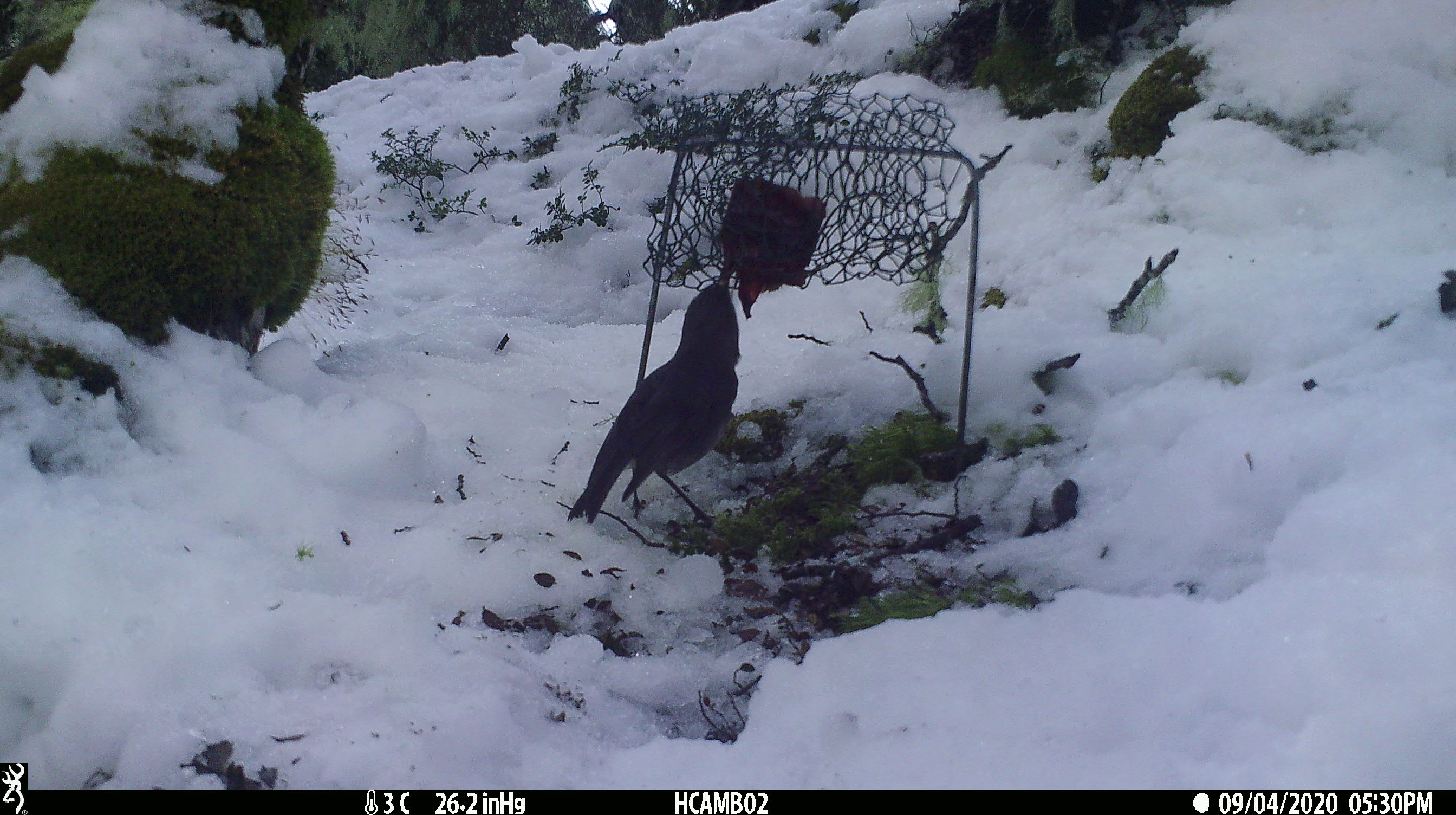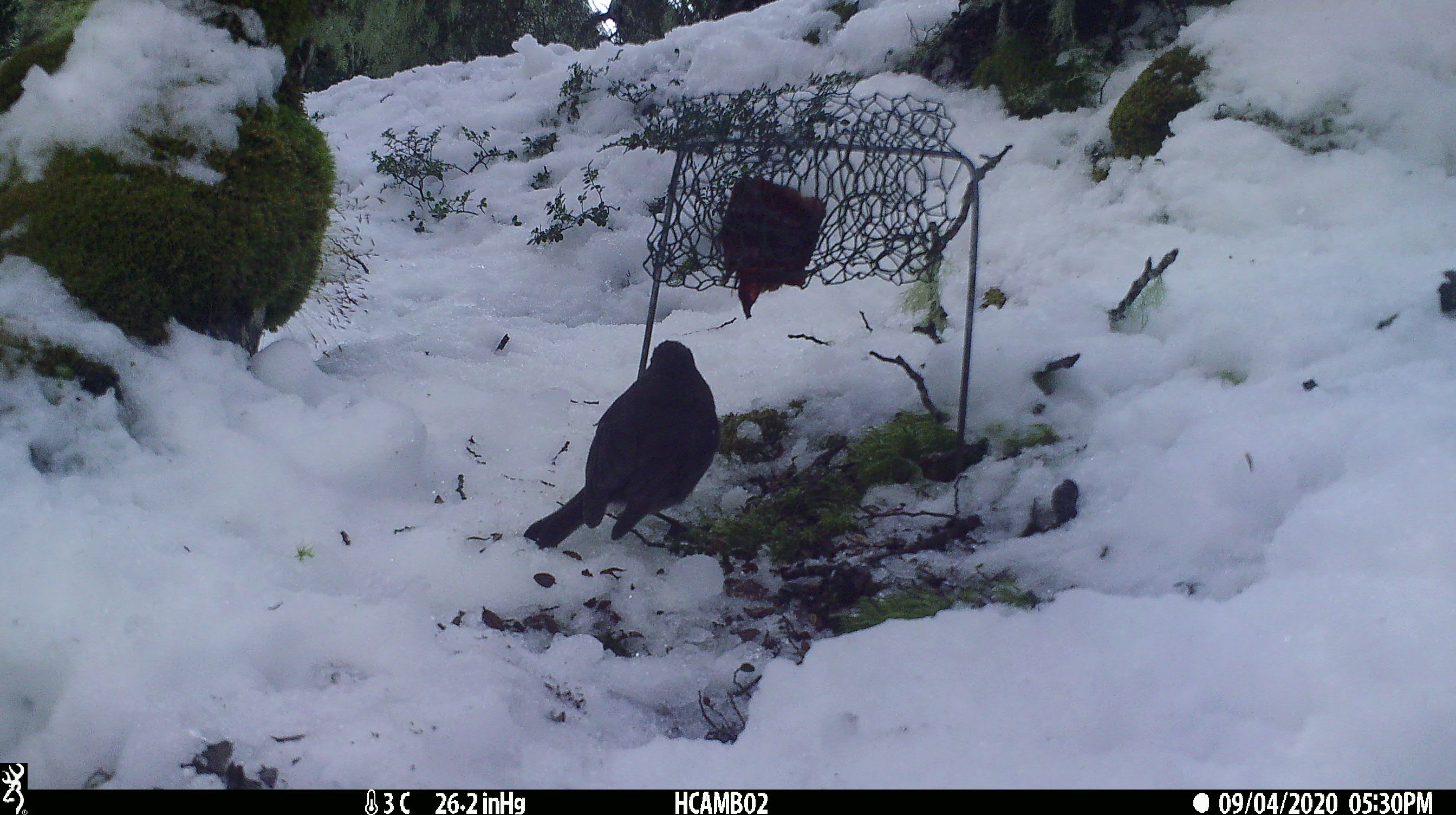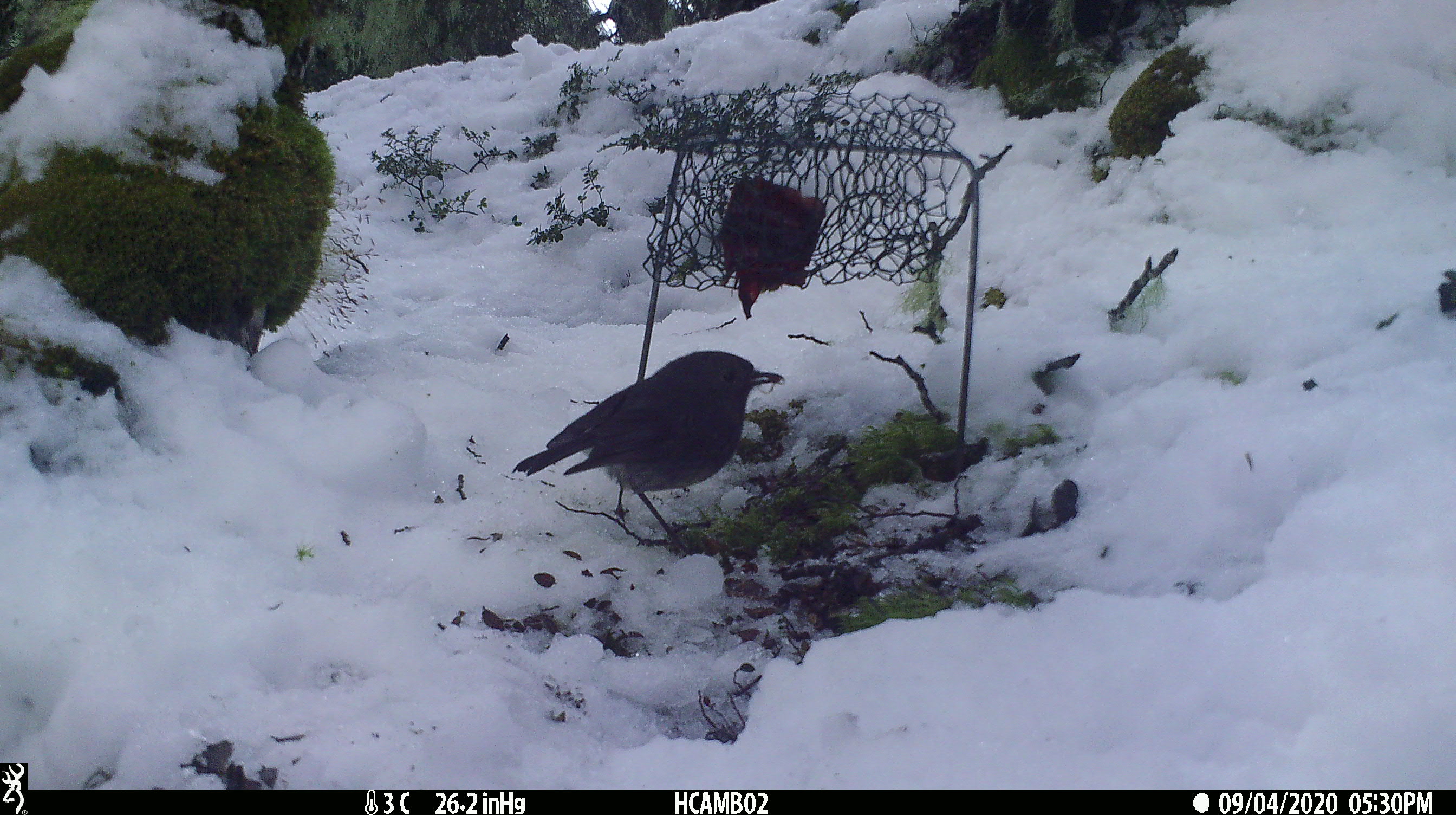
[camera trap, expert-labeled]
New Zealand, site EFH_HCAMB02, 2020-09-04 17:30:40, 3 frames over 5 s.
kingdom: Animalia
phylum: Chordata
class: Aves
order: Passeriformes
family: Petroicidae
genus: Petroica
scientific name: Petroica australis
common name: new zealand robin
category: robin